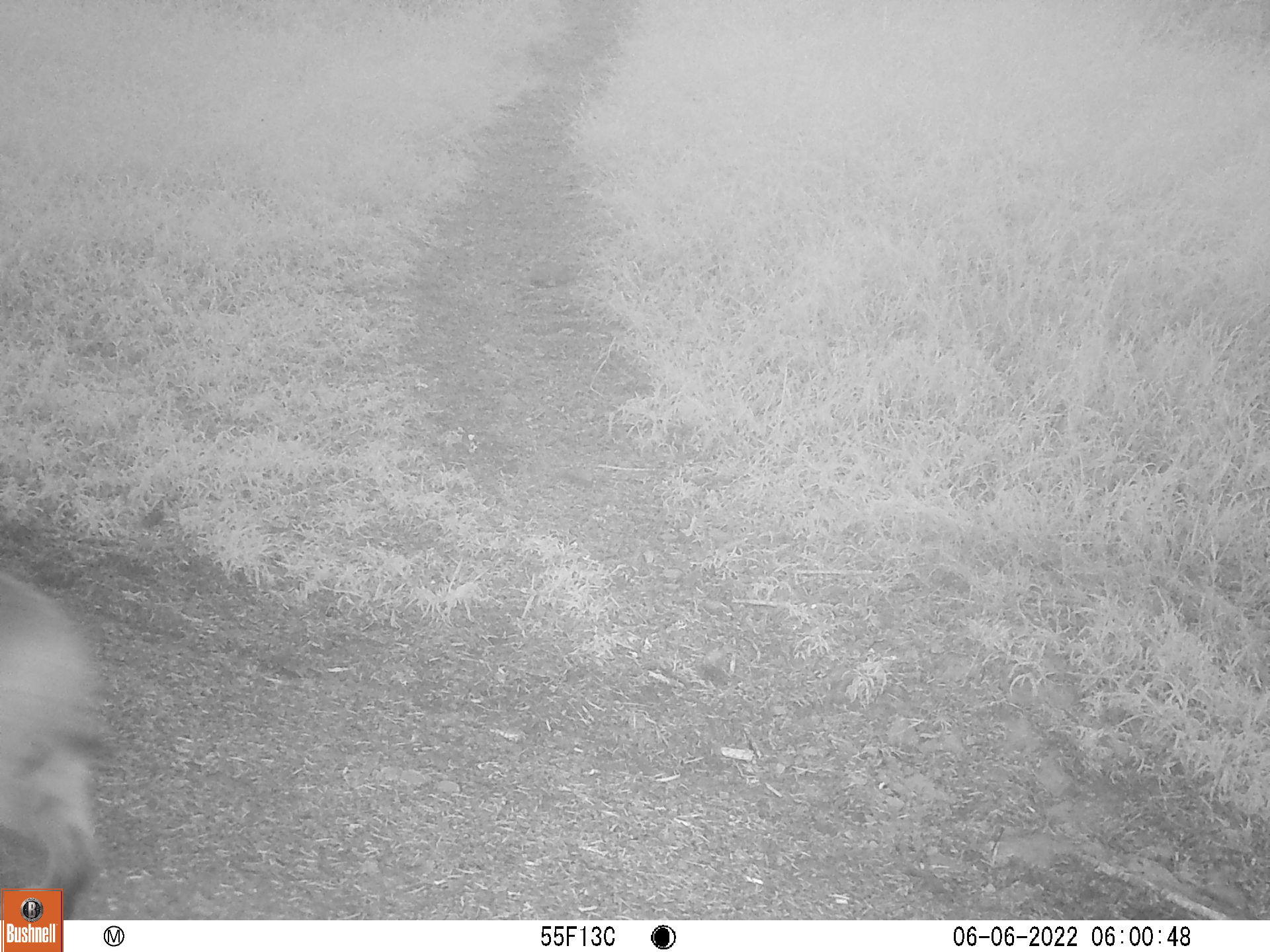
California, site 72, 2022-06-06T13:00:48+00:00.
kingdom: Animalia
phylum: Chordata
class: Mammalia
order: Carnivora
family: Felidae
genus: Lynx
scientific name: Lynx rufus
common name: bobcat